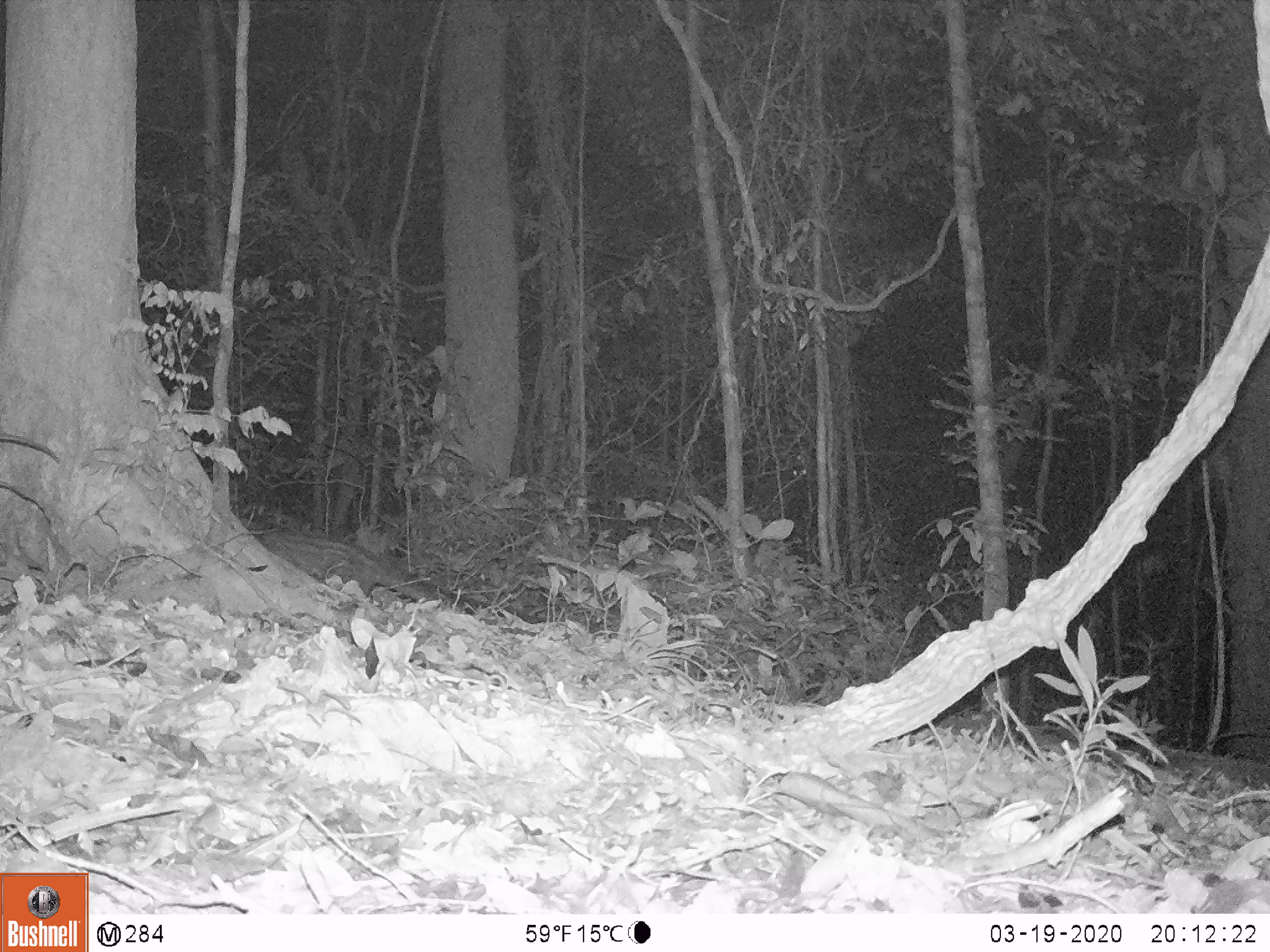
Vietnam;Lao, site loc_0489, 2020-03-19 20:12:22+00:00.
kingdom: Animalia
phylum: Chordata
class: Mammalia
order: Carnivora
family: Viverridae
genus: Paradoxurus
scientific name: Paradoxurus hermaphroditus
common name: common palm civet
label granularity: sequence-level